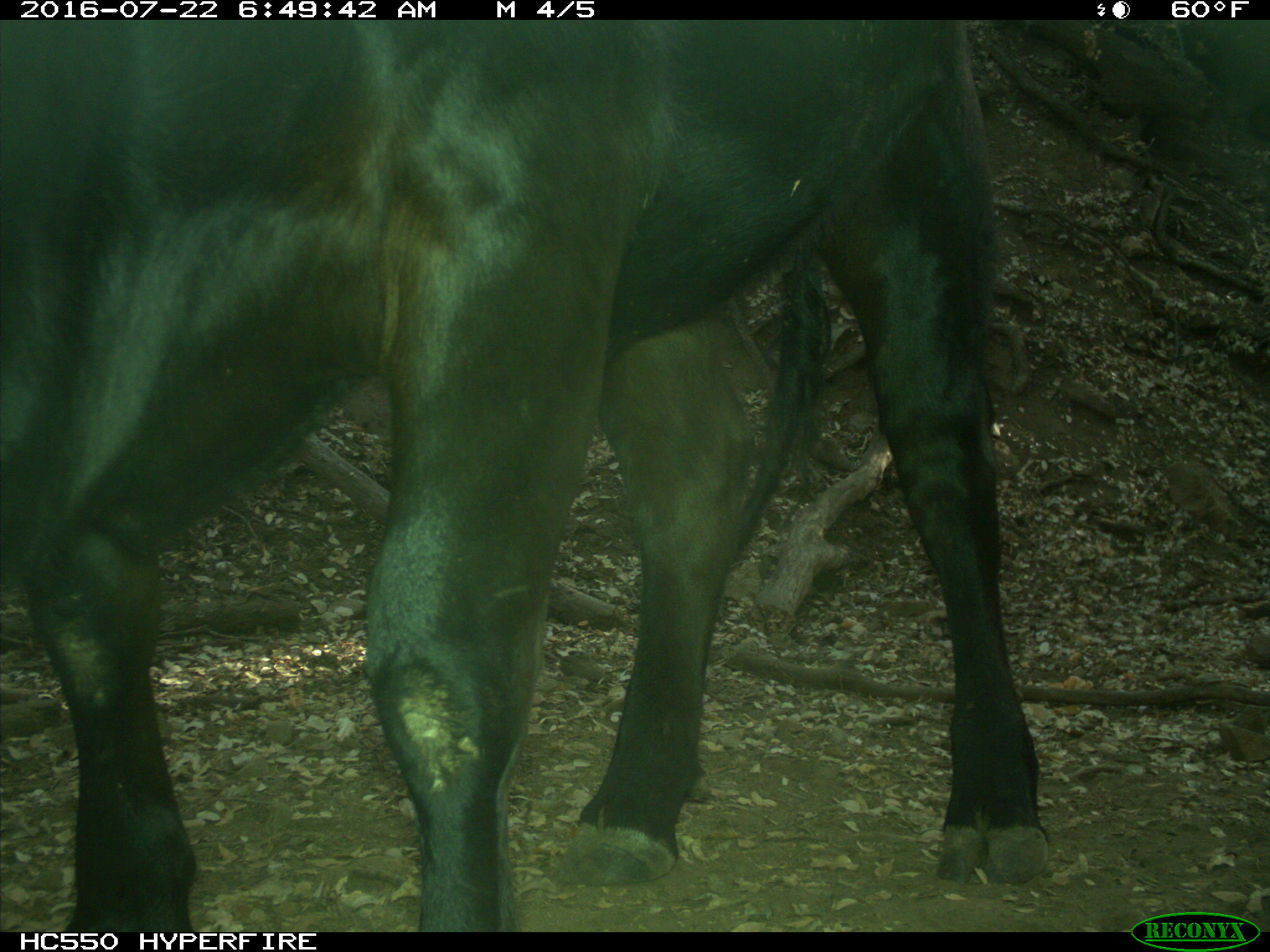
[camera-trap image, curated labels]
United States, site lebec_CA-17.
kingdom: Animalia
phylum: Chordata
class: Mammalia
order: Artiodactyla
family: Bovidae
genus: Bos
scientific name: Bos taurus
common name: domestic cow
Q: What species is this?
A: Bos taurus (domestic cow).